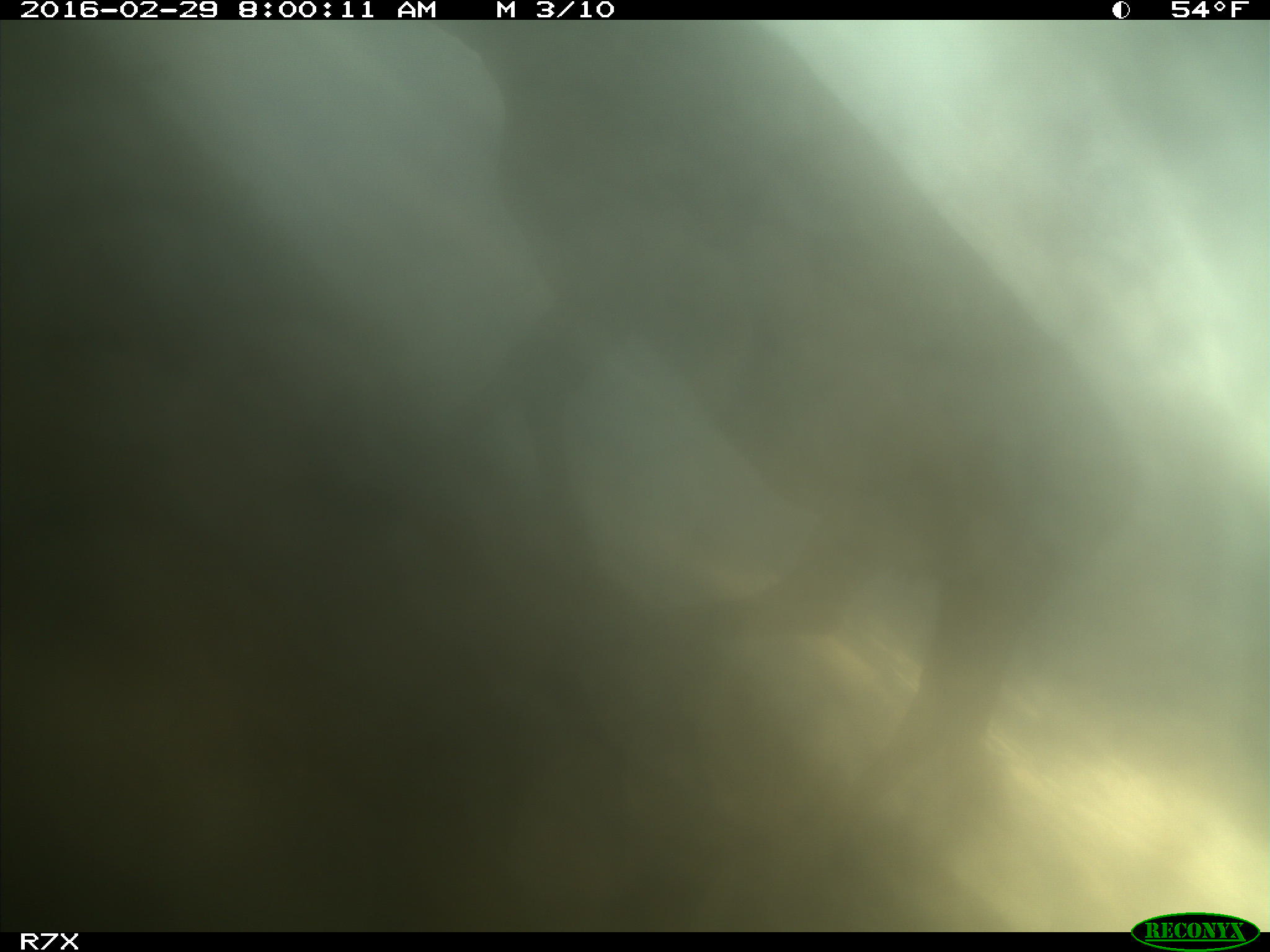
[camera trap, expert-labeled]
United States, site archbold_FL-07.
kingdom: Animalia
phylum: Chordata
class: Mammalia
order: Artiodactyla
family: Bovidae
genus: Bos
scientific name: Bos taurus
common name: domestic cow